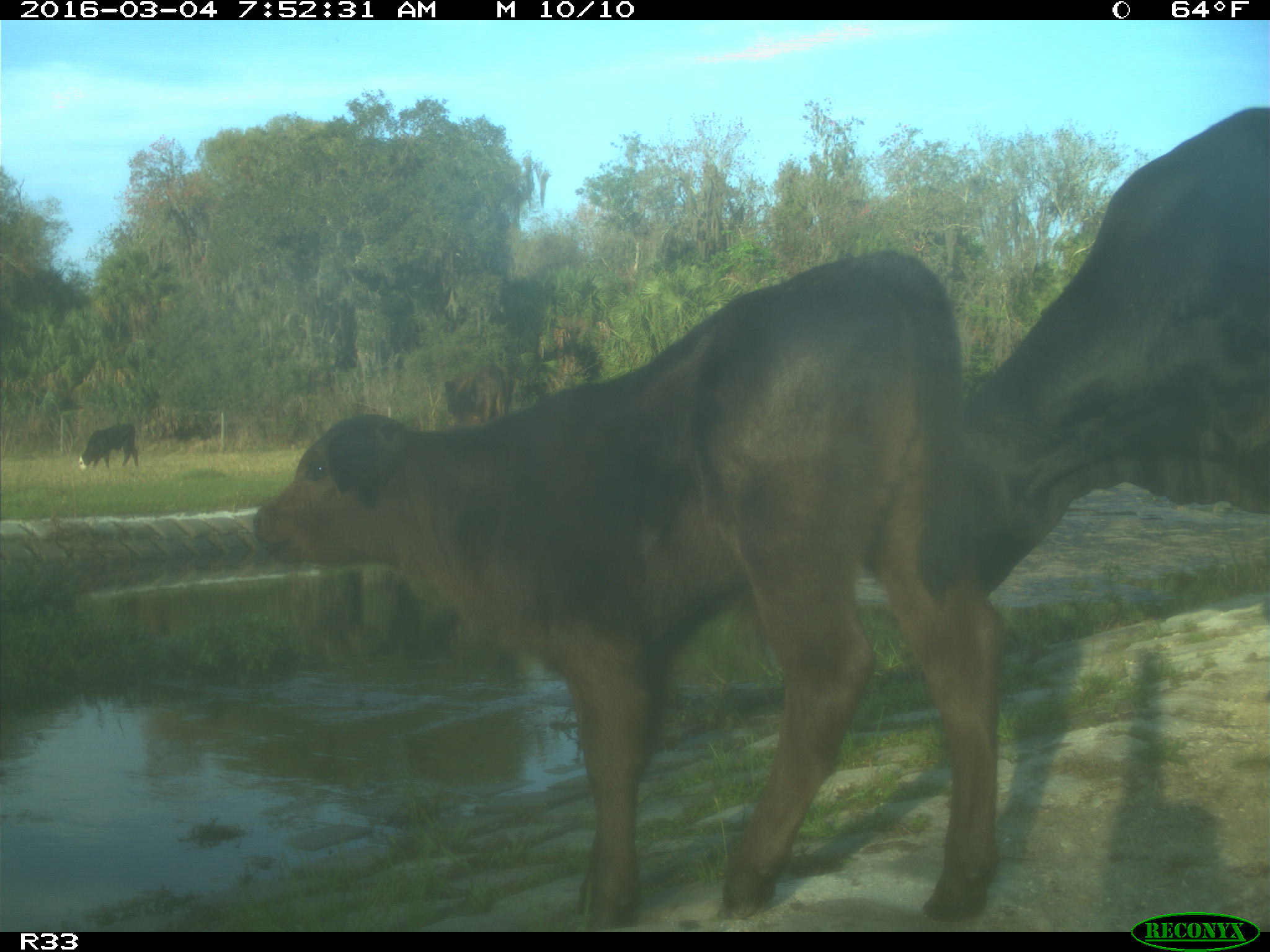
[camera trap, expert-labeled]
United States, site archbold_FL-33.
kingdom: Animalia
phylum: Chordata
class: Mammalia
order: Artiodactyla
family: Bovidae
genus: Bos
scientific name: Bos taurus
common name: domestic cow